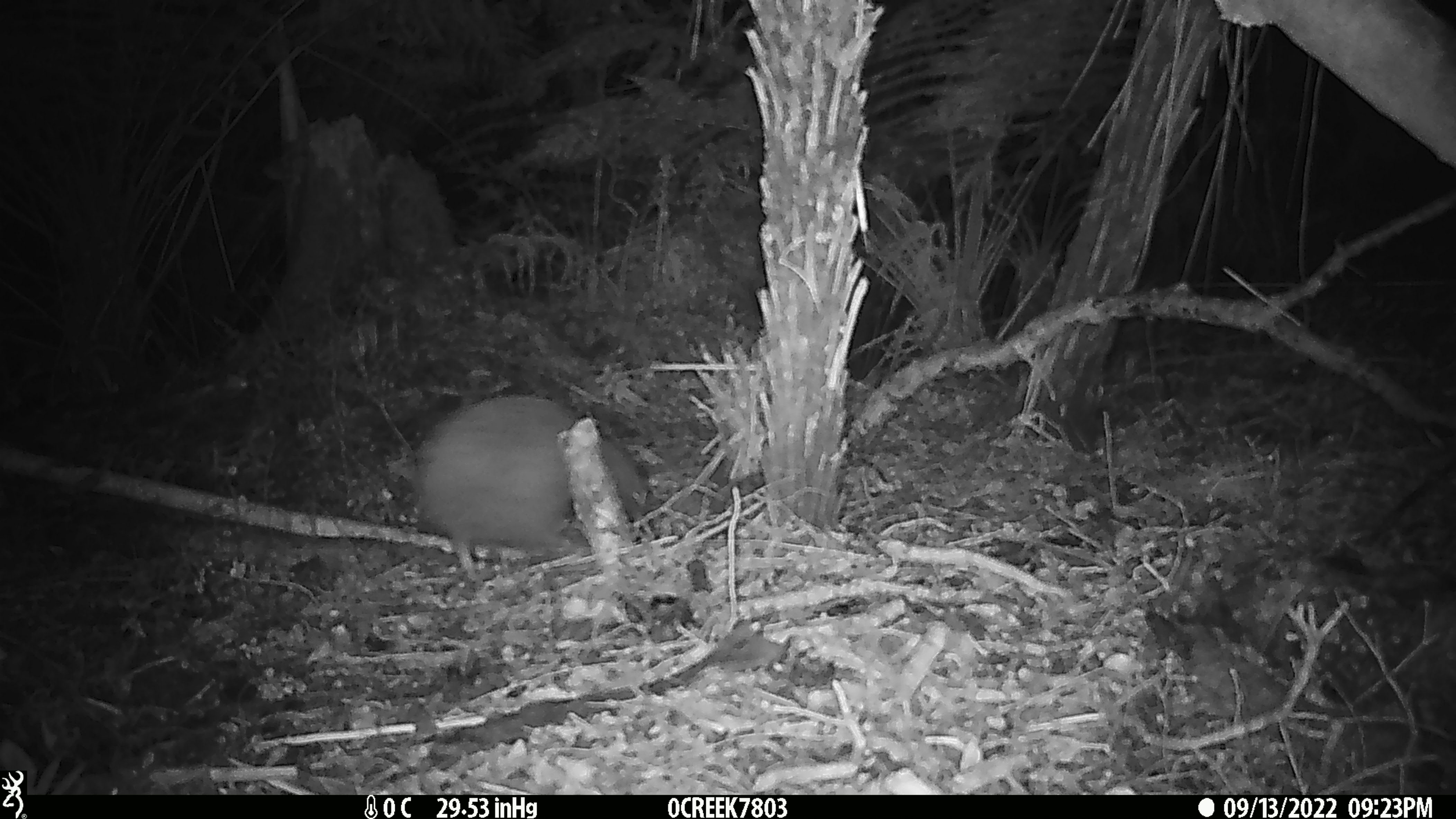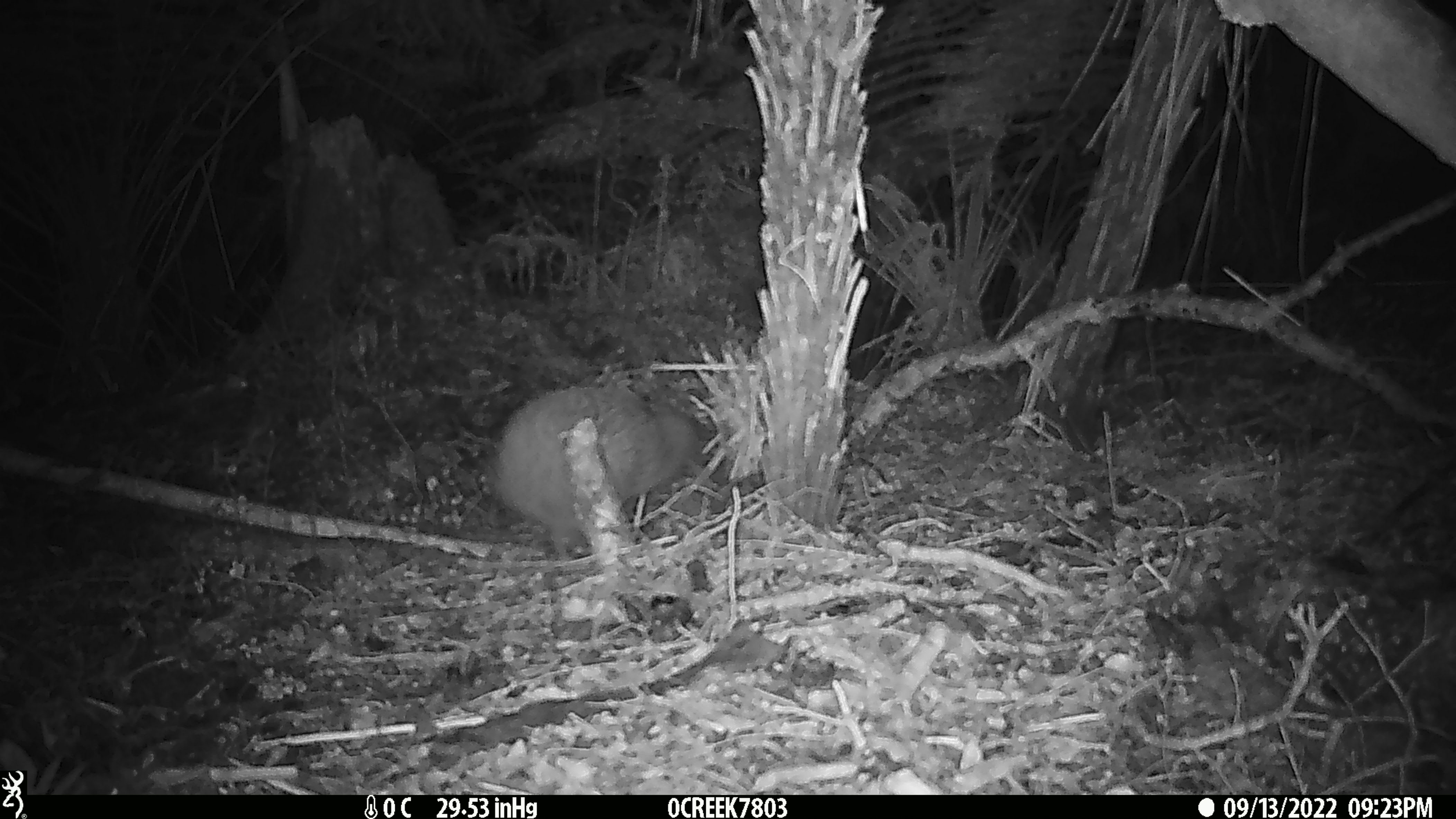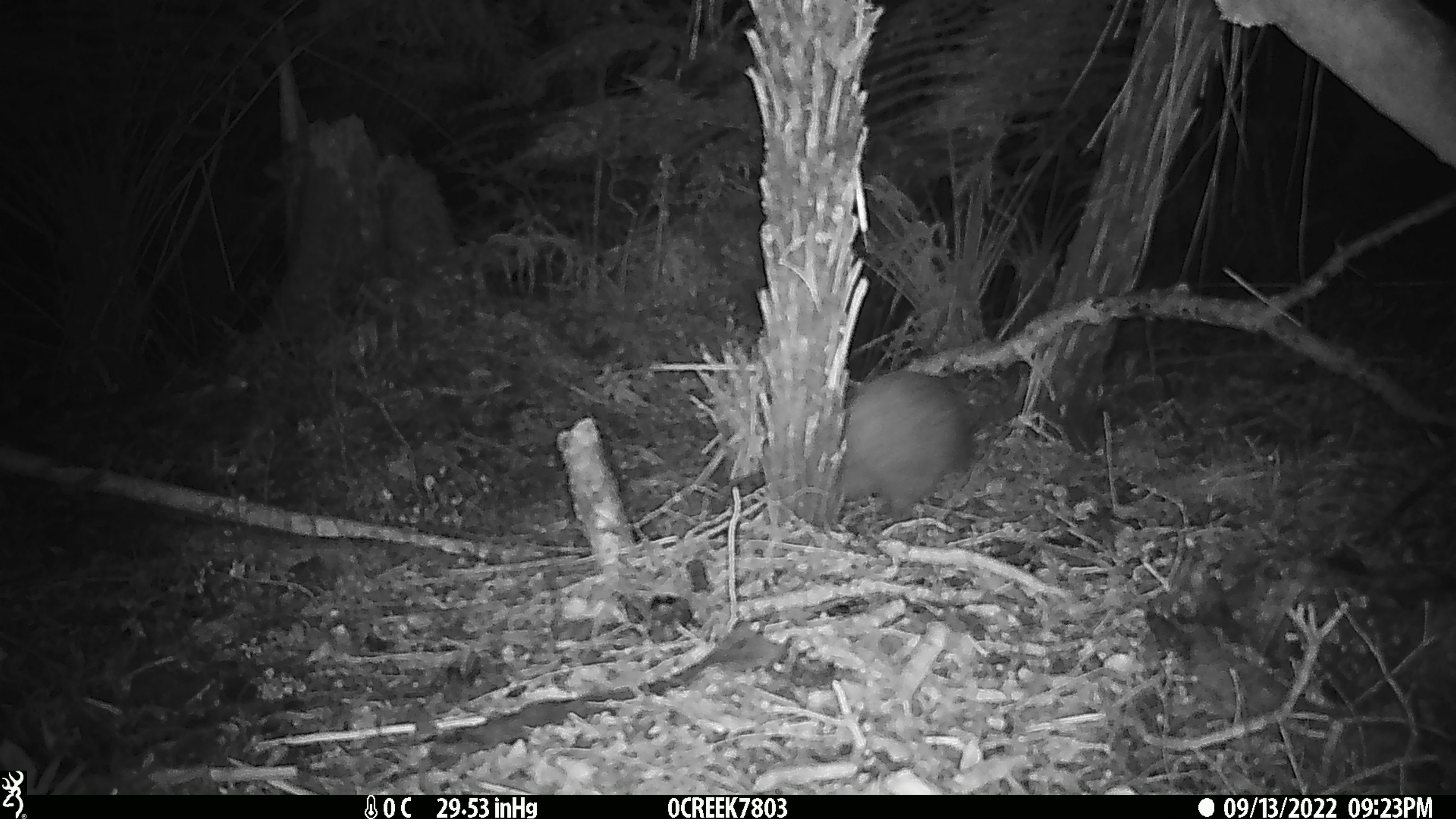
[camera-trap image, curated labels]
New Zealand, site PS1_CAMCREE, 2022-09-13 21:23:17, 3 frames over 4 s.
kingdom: Animalia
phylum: Chordata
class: Aves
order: Apterygiformes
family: Apterygidae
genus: Apteryx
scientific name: Apteryx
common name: kiwi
Kiwi (Apteryx).